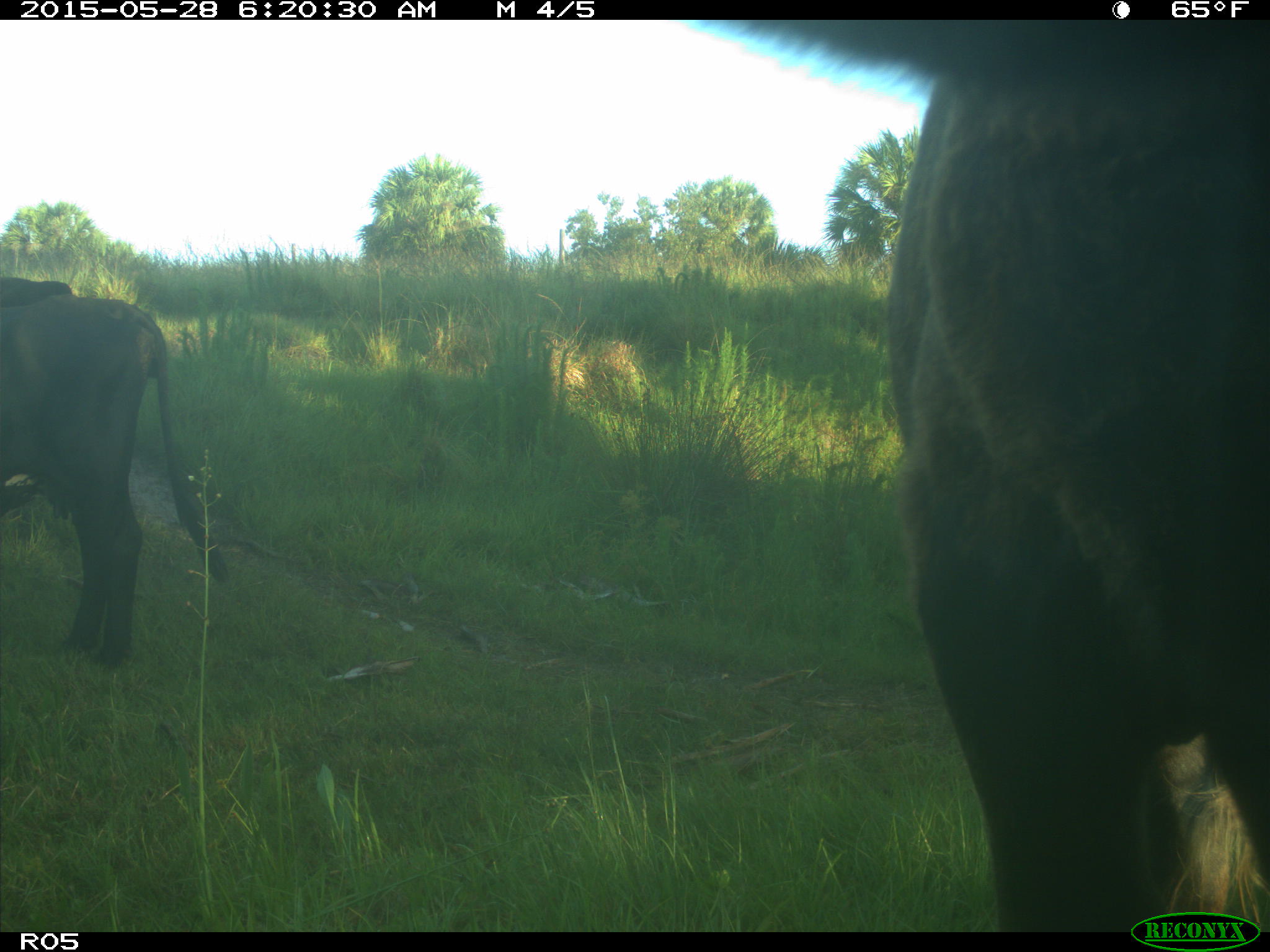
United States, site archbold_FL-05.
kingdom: Animalia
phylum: Chordata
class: Mammalia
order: Artiodactyla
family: Bovidae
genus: Bos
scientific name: Bos taurus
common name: domestic cow